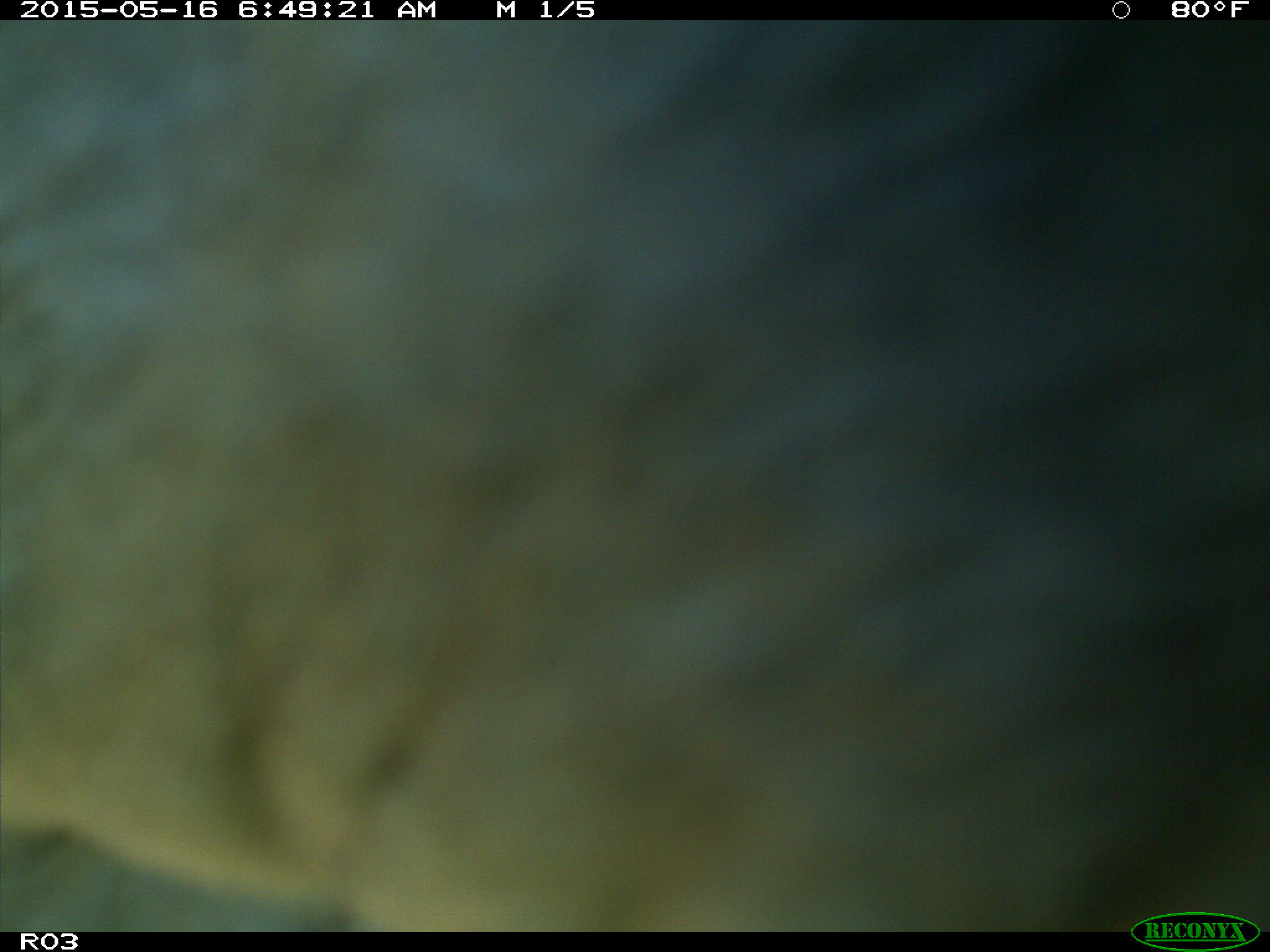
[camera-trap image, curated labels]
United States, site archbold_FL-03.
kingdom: Animalia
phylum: Chordata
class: Mammalia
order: Artiodactyla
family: Bovidae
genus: Bos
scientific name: Bos taurus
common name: domestic cow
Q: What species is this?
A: Bos taurus (domestic cow).